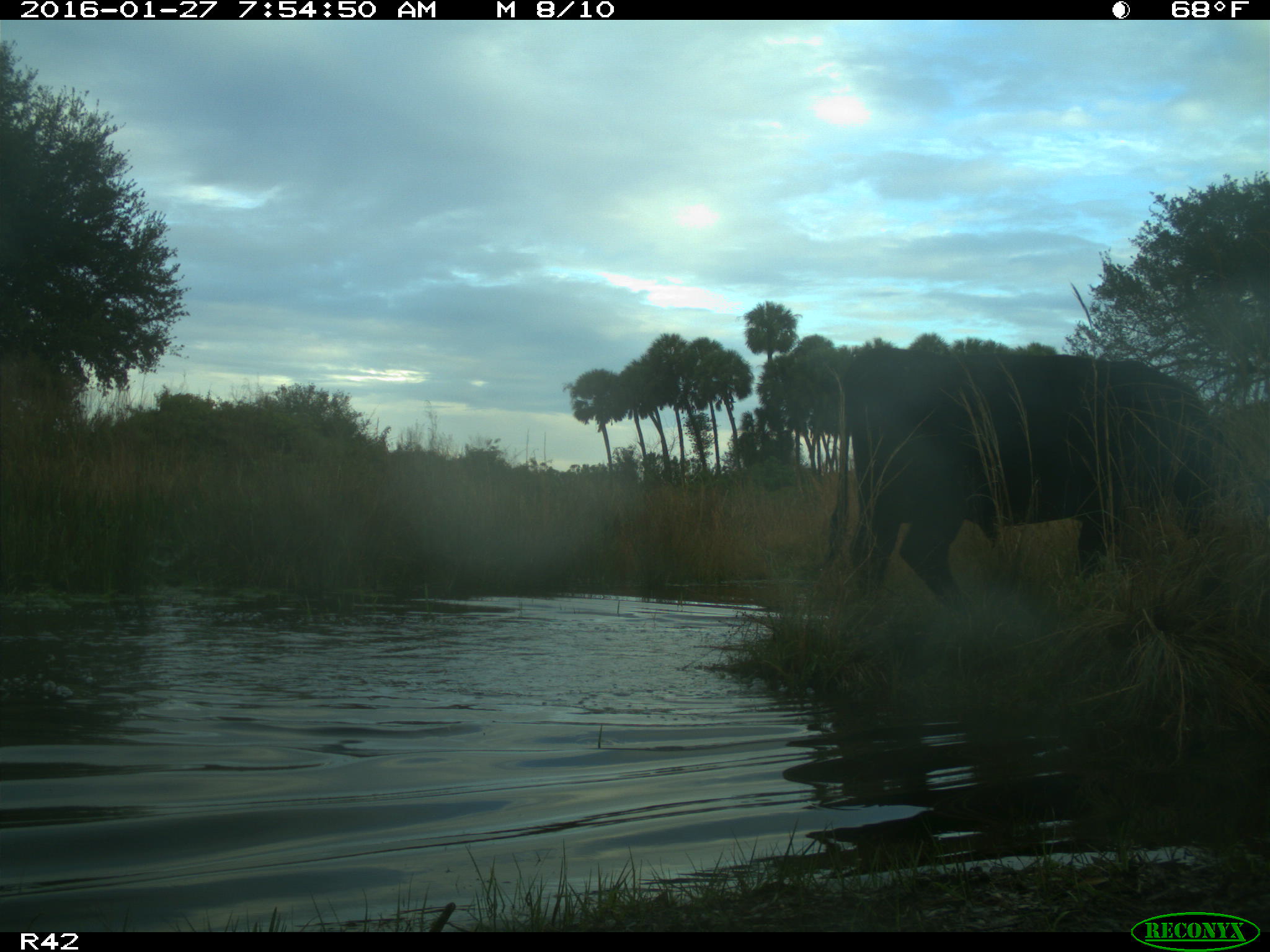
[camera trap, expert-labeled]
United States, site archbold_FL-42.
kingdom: Animalia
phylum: Chordata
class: Mammalia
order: Artiodactyla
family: Bovidae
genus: Bos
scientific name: Bos taurus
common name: domestic cow